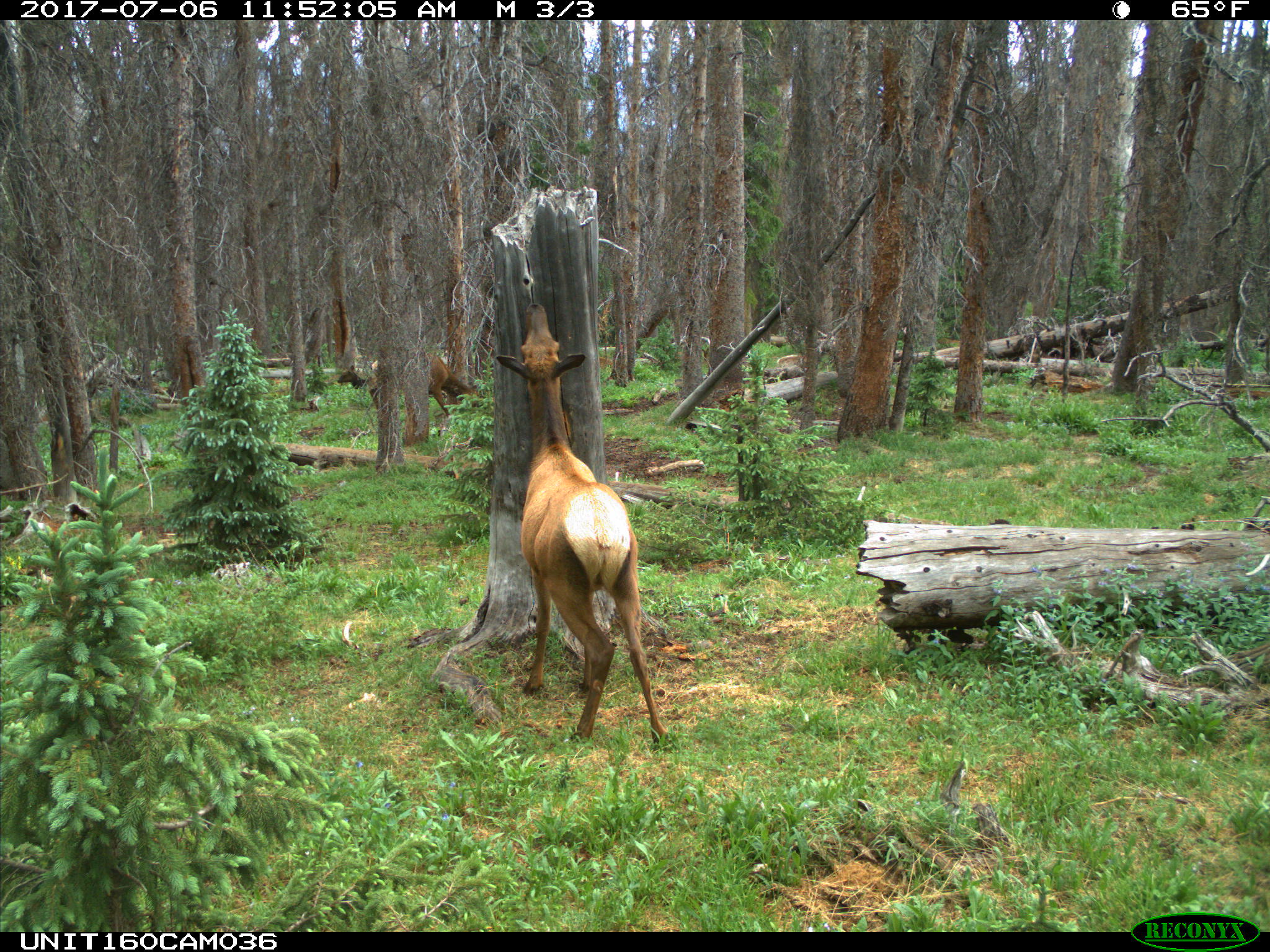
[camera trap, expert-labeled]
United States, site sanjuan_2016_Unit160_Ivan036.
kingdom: Animalia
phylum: Chordata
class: Mammalia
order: Artiodactyla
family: Cervidae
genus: Cervus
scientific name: Cervus elaphus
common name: red deer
Cervus elaphus (red deer).